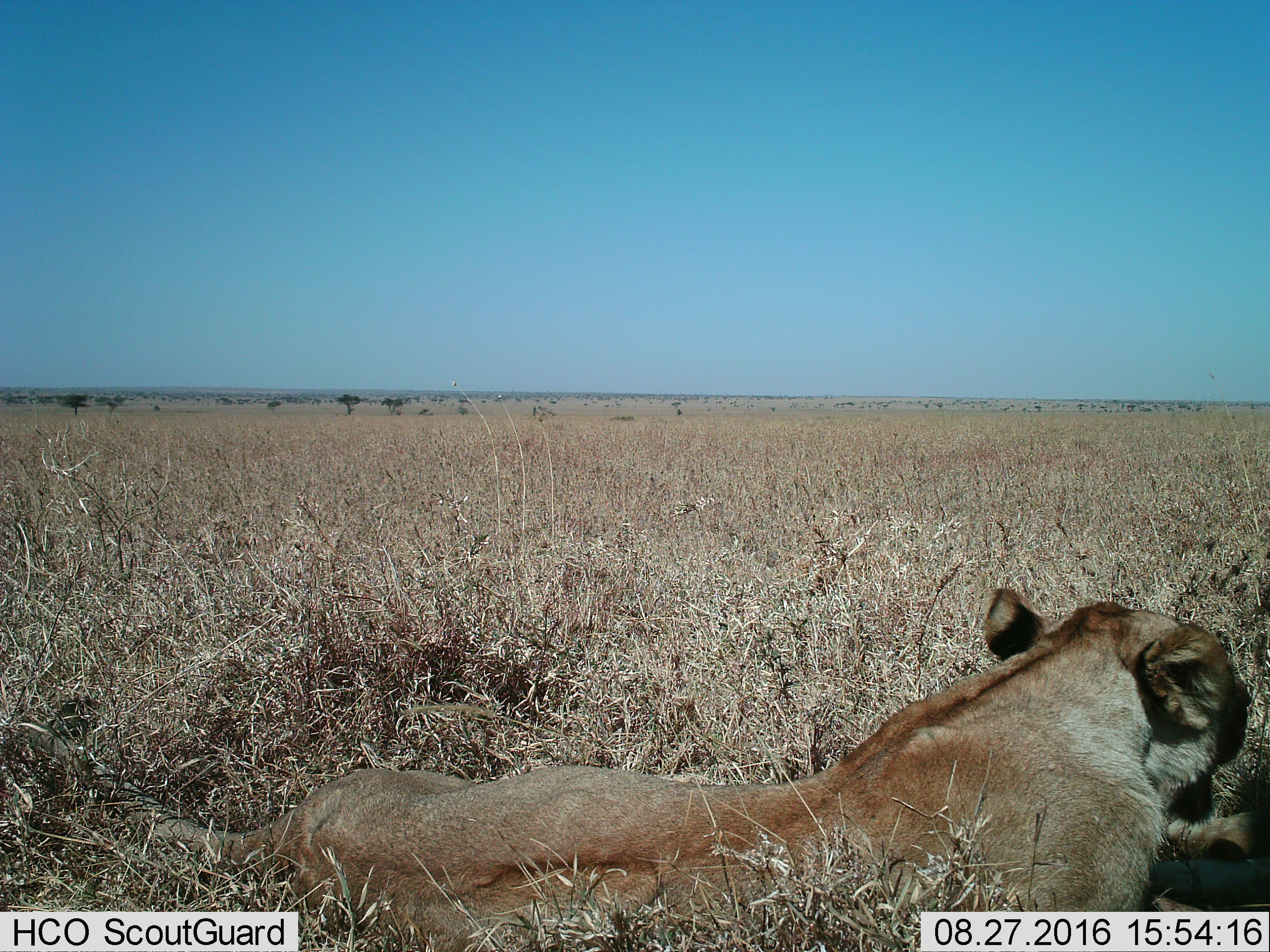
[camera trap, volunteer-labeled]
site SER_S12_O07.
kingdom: Animalia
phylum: Chordata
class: Mammalia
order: Carnivora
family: Felidae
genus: Panthera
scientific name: Panthera leo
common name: lion female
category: lionfemale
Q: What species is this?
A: Lionfemale (lion female) (Panthera leo).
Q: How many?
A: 1.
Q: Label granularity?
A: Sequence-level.